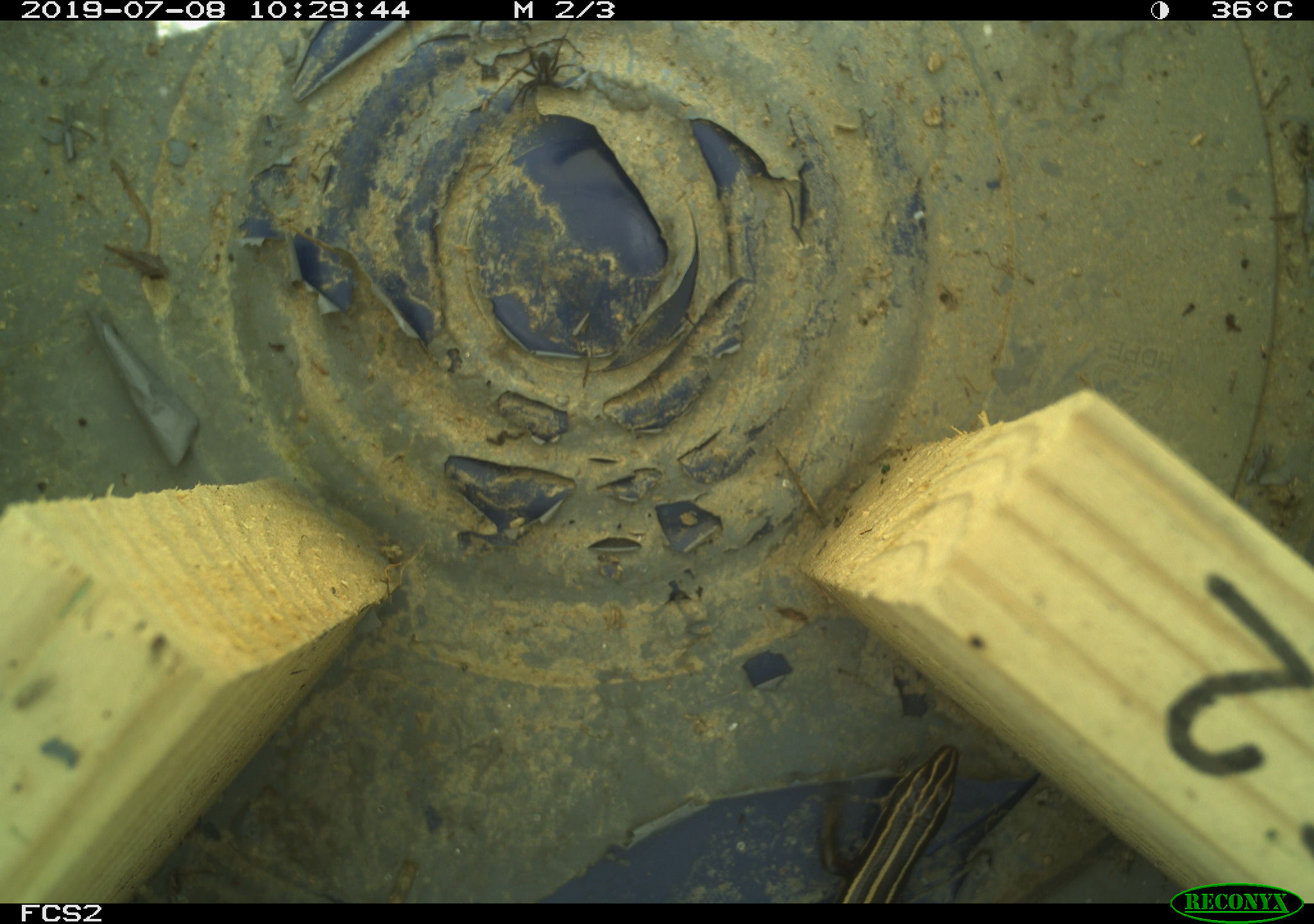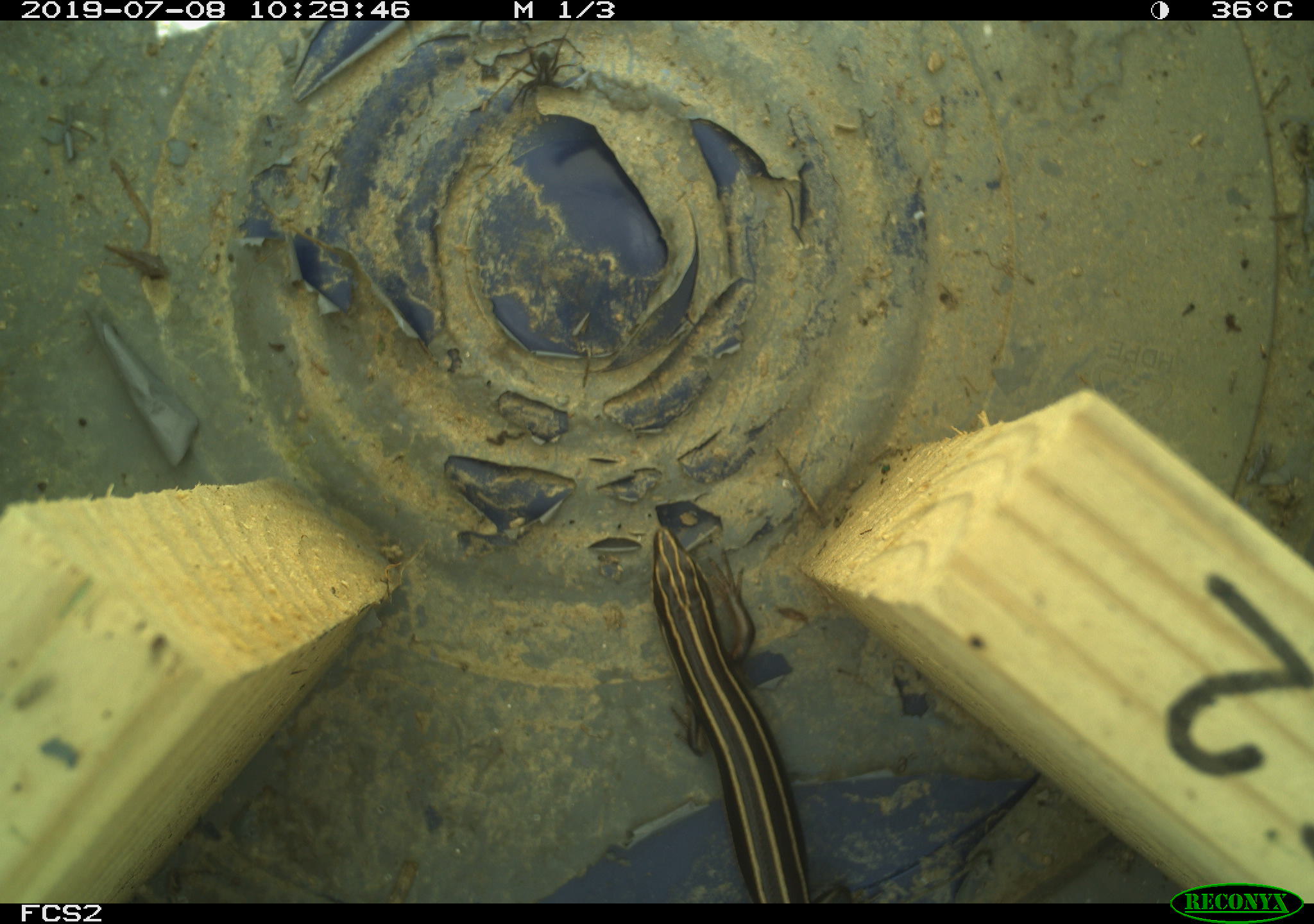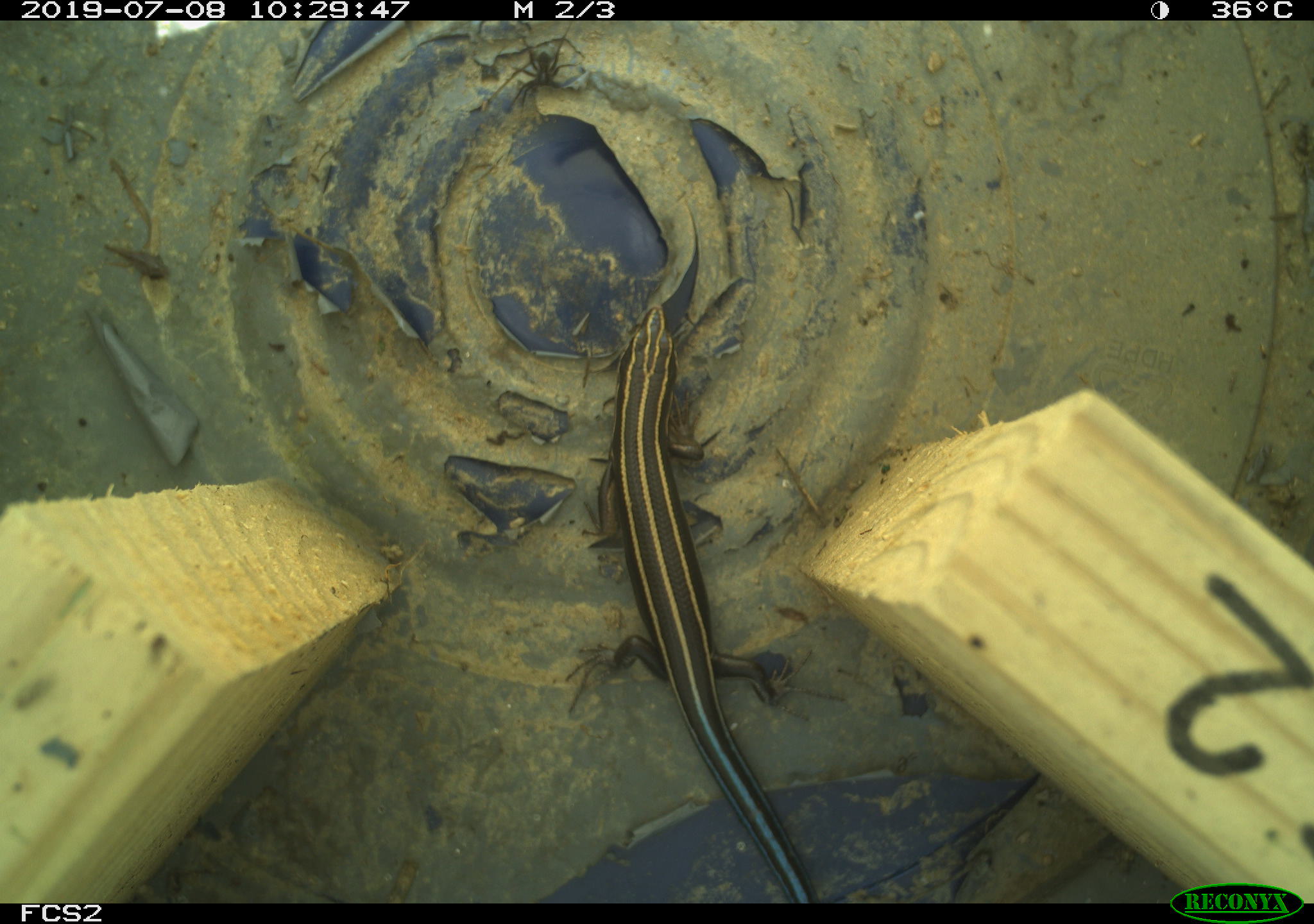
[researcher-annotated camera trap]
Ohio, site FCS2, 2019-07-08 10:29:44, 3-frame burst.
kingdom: Animalia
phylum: Chordata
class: Reptilia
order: Squamata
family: Scincidae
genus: Plestiodon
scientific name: Plestiodon fasciatus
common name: common five-lined skink